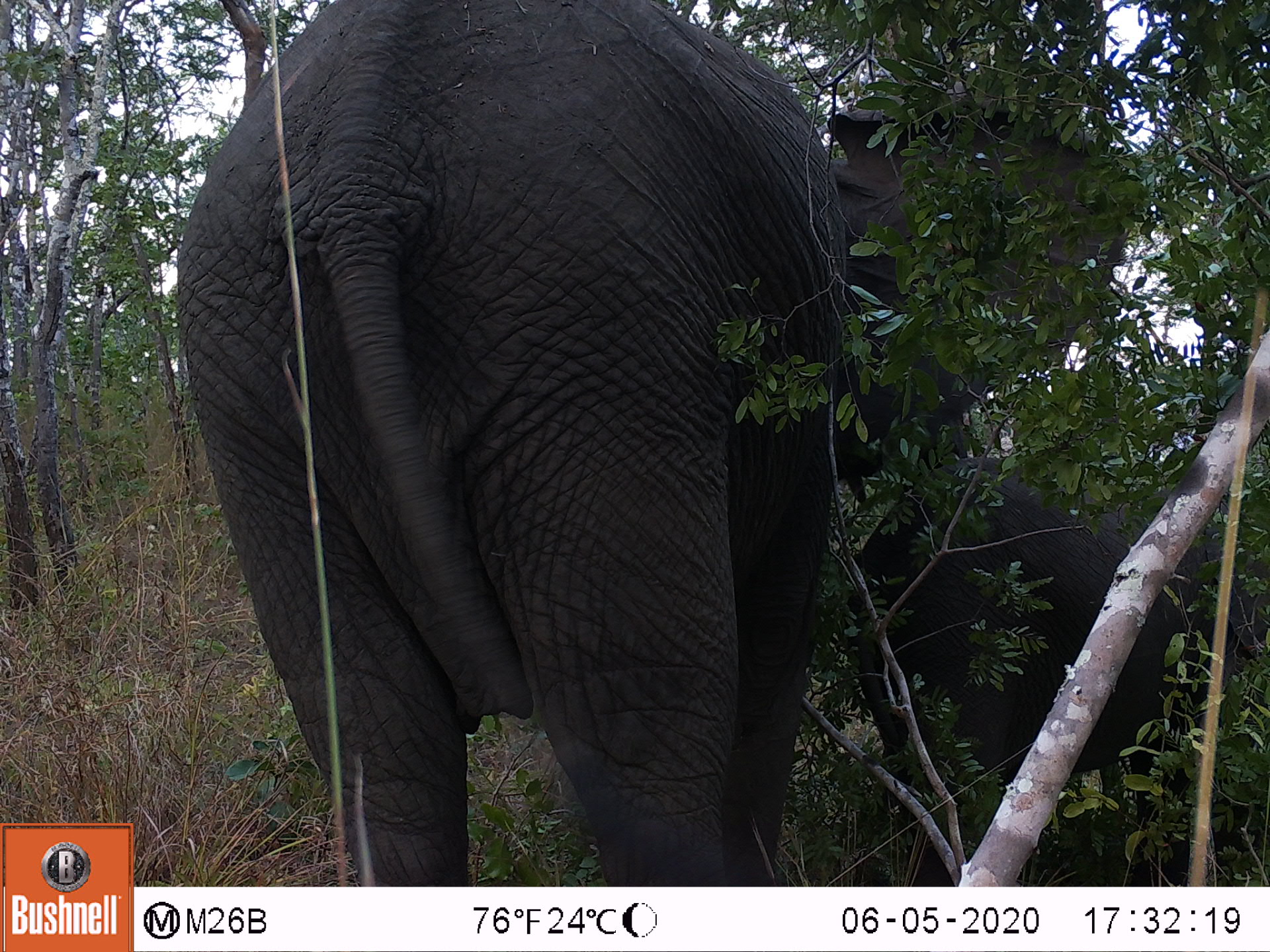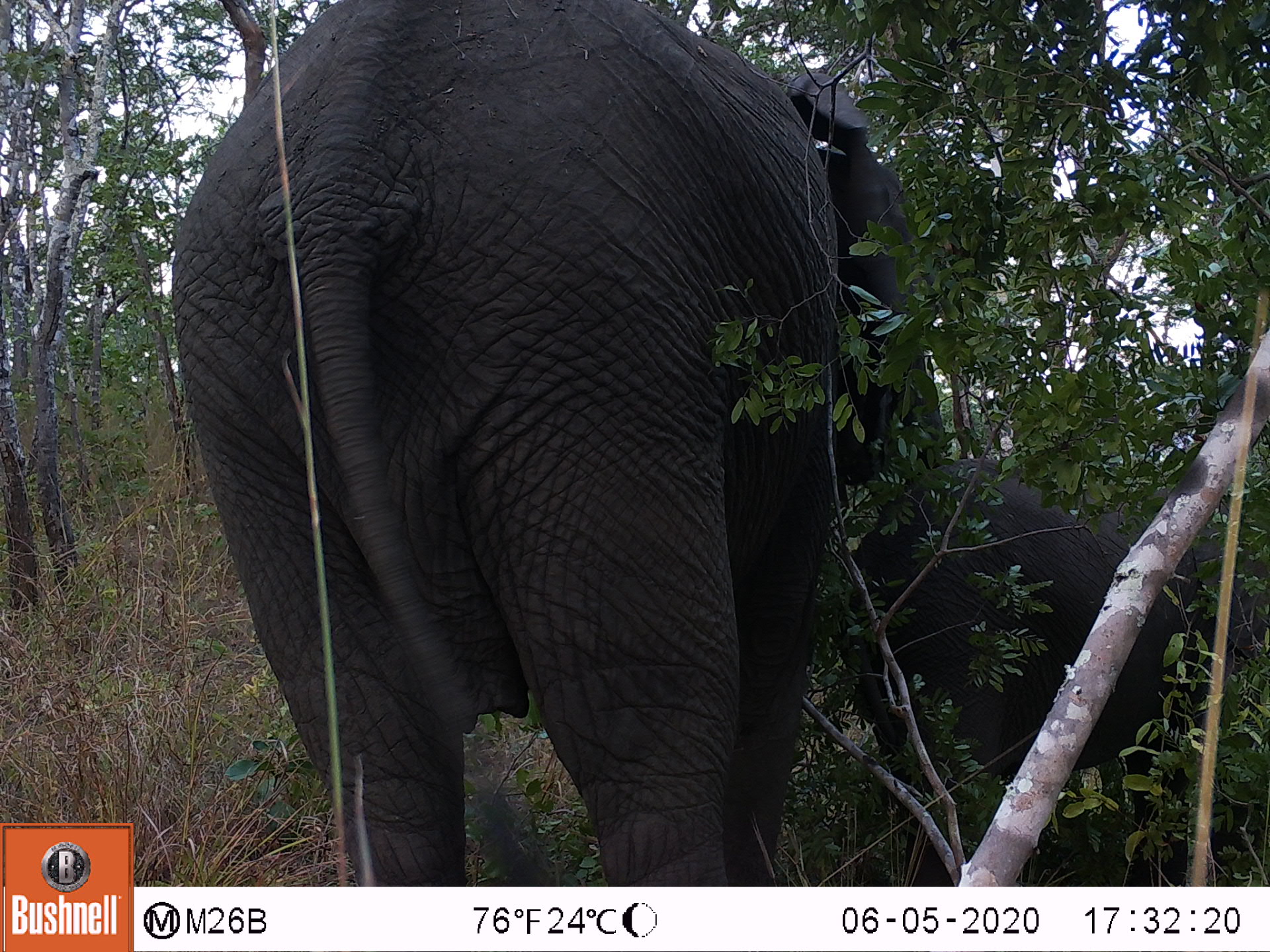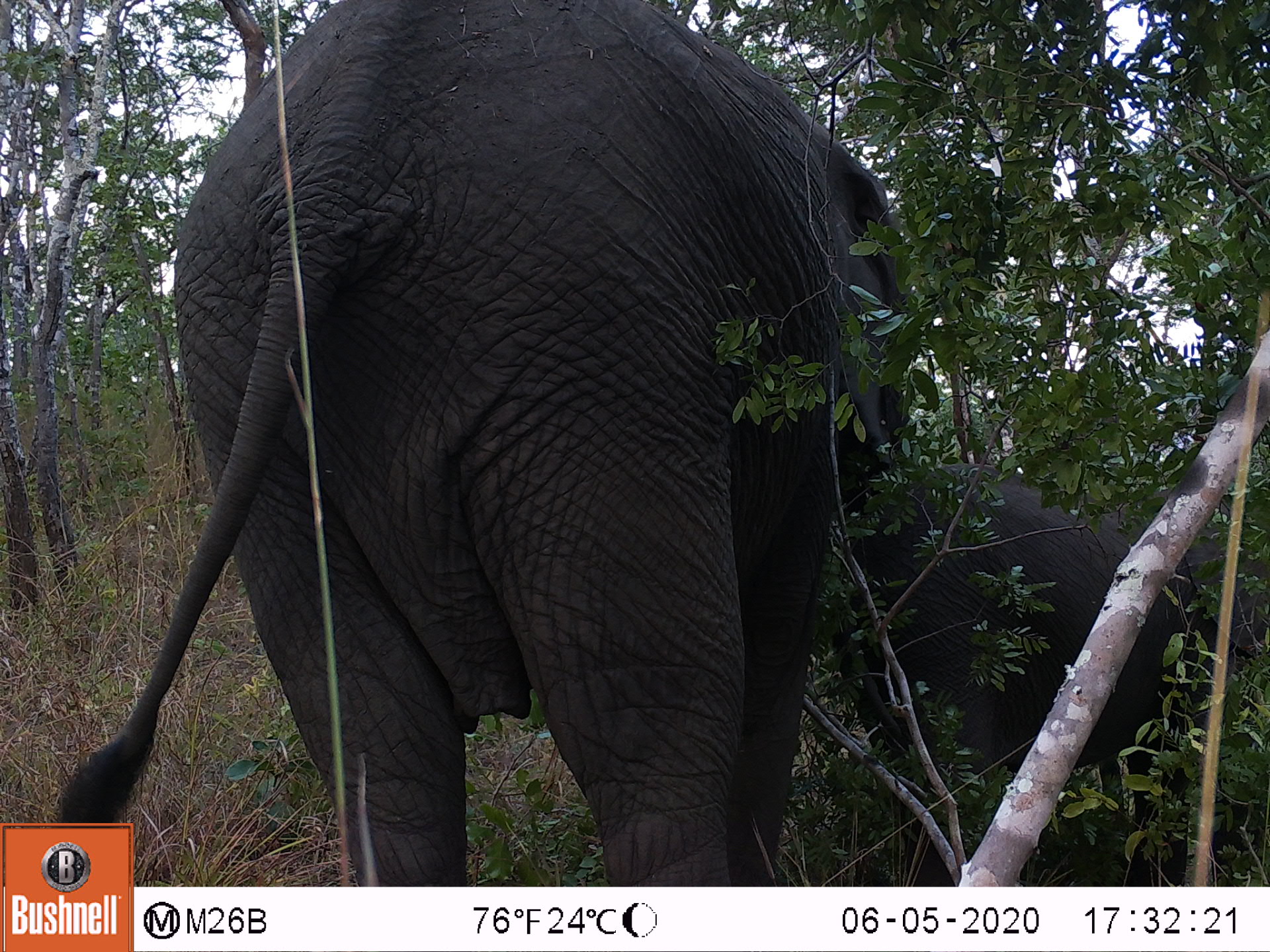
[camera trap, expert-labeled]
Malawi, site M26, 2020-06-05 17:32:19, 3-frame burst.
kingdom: Animalia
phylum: Chordata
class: Mammalia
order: Proboscidea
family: Elephantidae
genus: Loxodonta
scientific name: Loxodonta africana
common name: african savanna elephant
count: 2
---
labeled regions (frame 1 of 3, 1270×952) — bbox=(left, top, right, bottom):
african savanna elephant: bbox=(169, 3, 851, 883); bbox=(850, 452, 1268, 846)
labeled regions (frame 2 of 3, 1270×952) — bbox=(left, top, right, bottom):
african savanna elephant: bbox=(169, 5, 916, 877); bbox=(880, 461, 1270, 853)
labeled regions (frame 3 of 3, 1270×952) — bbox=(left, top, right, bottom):
african savanna elephant: bbox=(136, 0, 872, 883); bbox=(853, 447, 1265, 841)